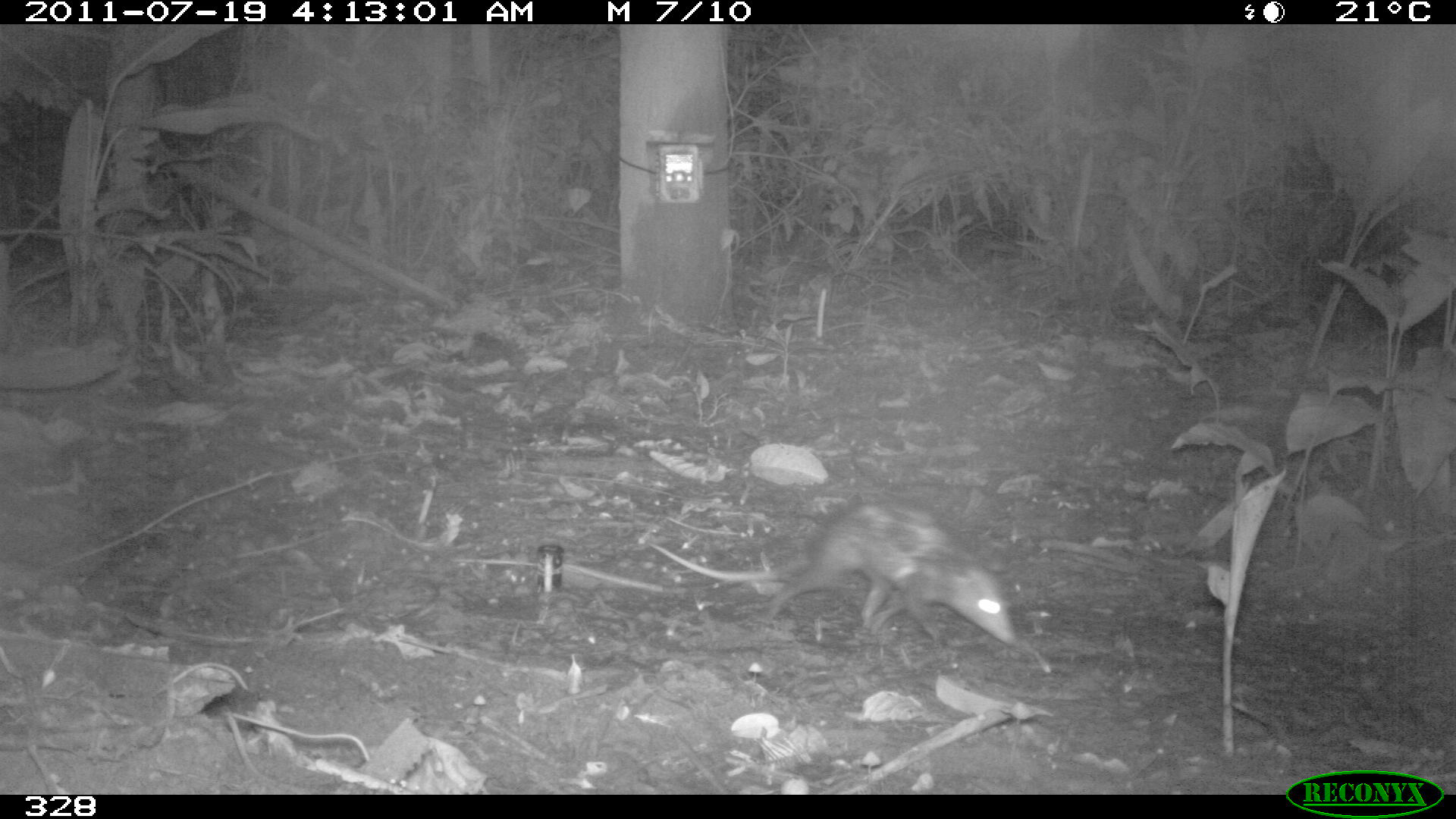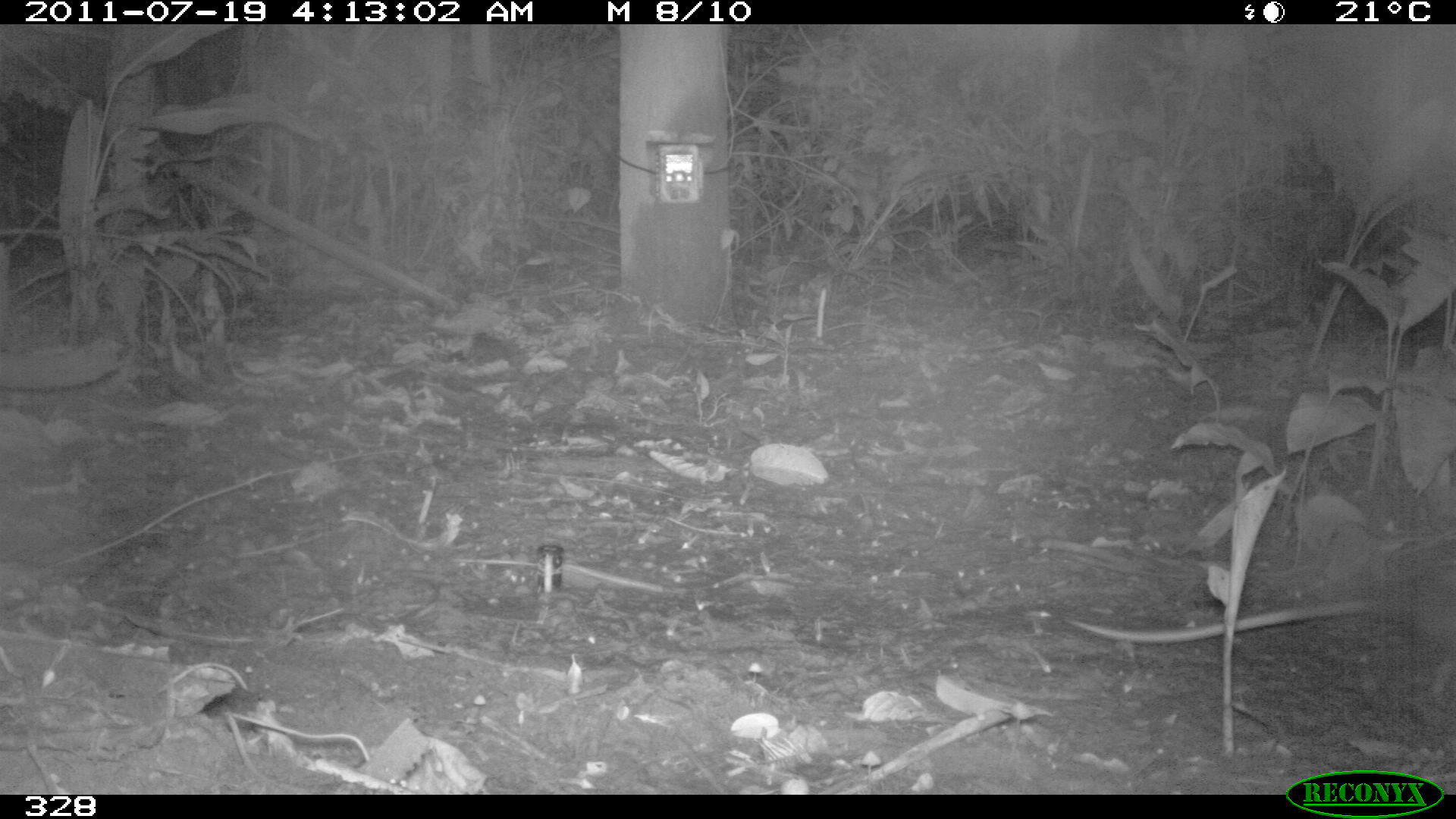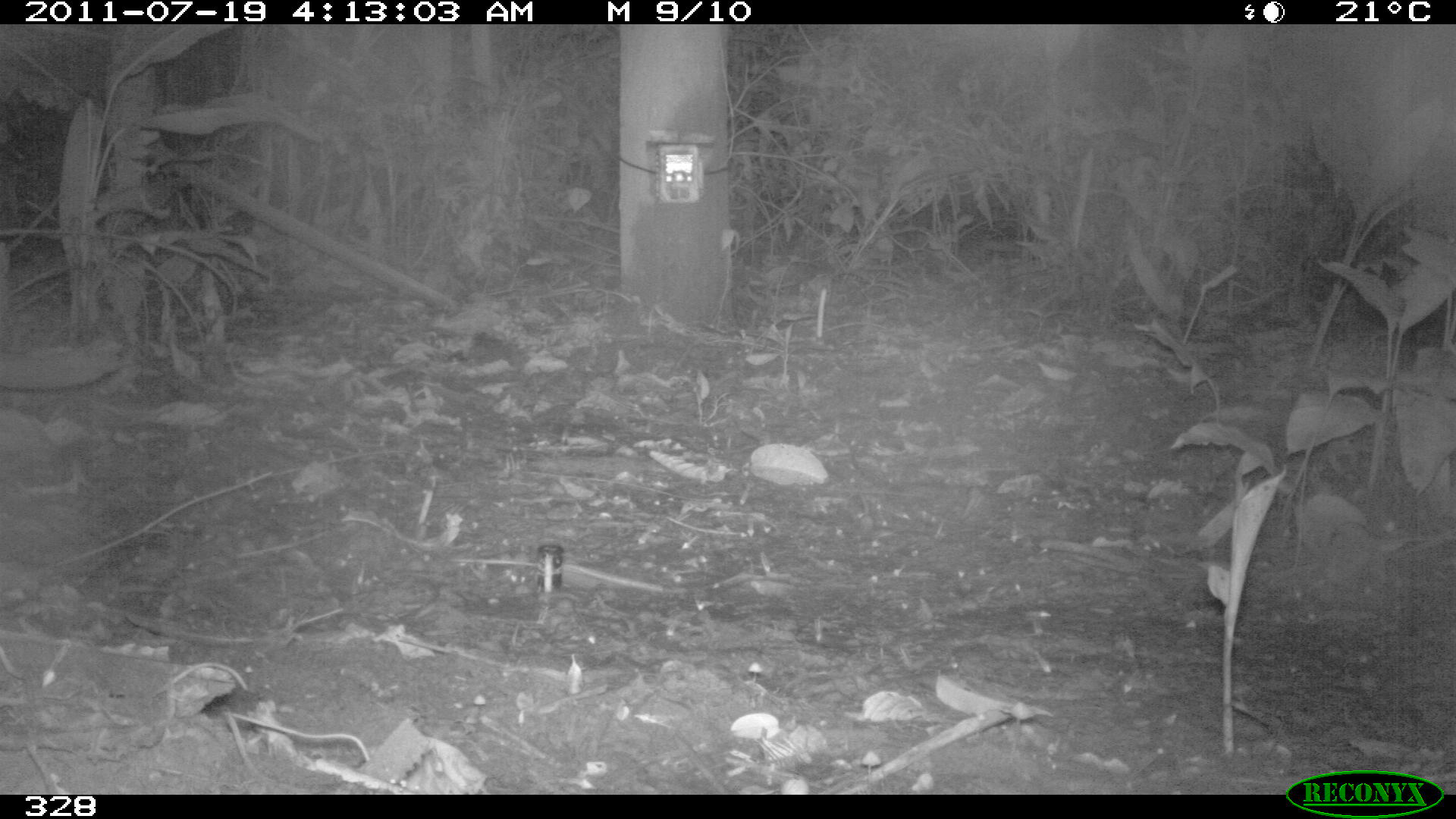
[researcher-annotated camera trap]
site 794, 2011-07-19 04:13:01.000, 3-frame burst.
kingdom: Animalia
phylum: Chordata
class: Mammalia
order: Didelphimorphia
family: Didelphidae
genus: Didelphis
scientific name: Didelphis marsupialis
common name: southern opossum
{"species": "Didelphis marsupialis (southern opossum)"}